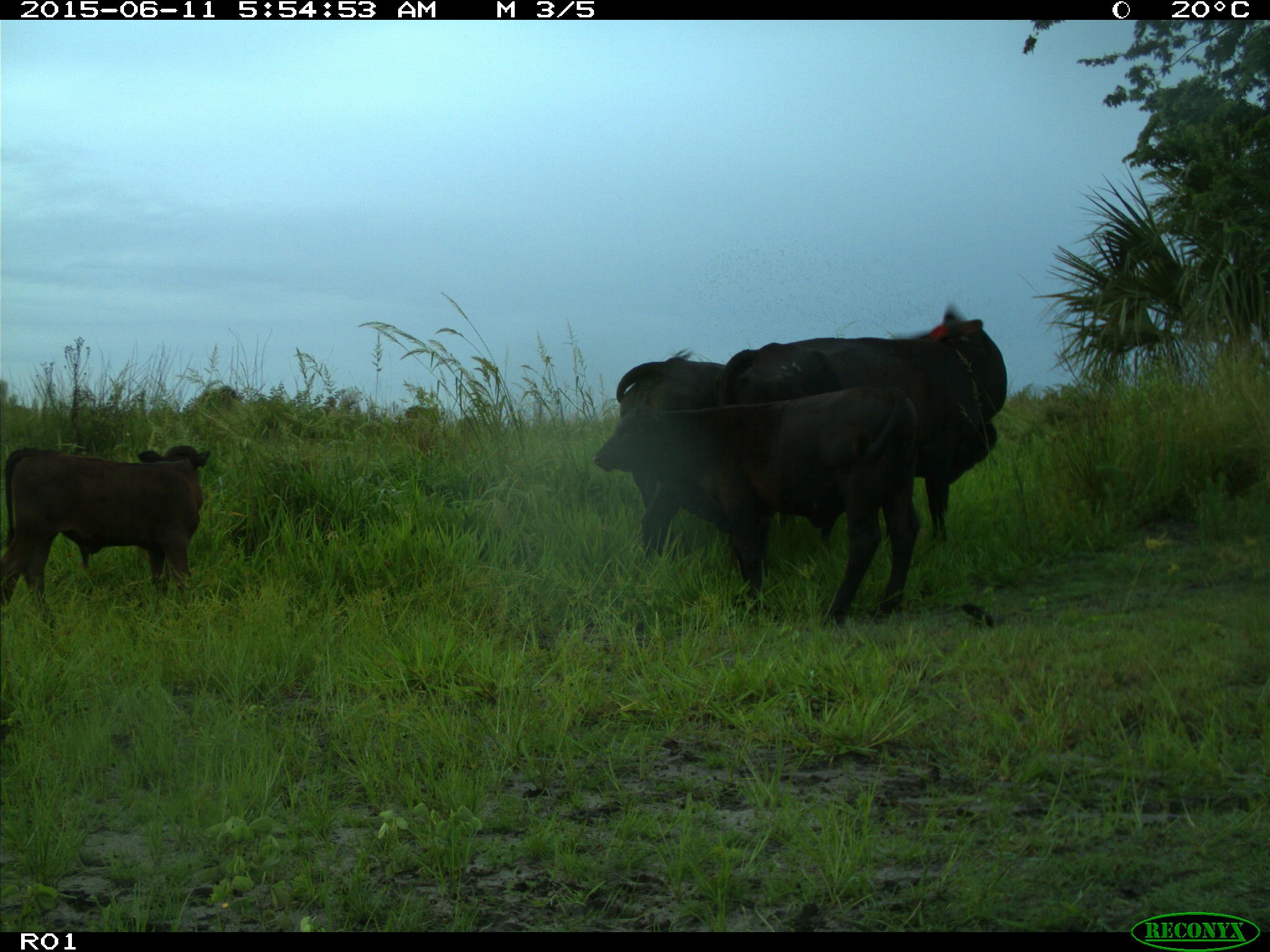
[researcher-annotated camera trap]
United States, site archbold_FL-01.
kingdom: Animalia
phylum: Chordata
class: Mammalia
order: Artiodactyla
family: Bovidae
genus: Bos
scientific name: Bos taurus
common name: domestic cow